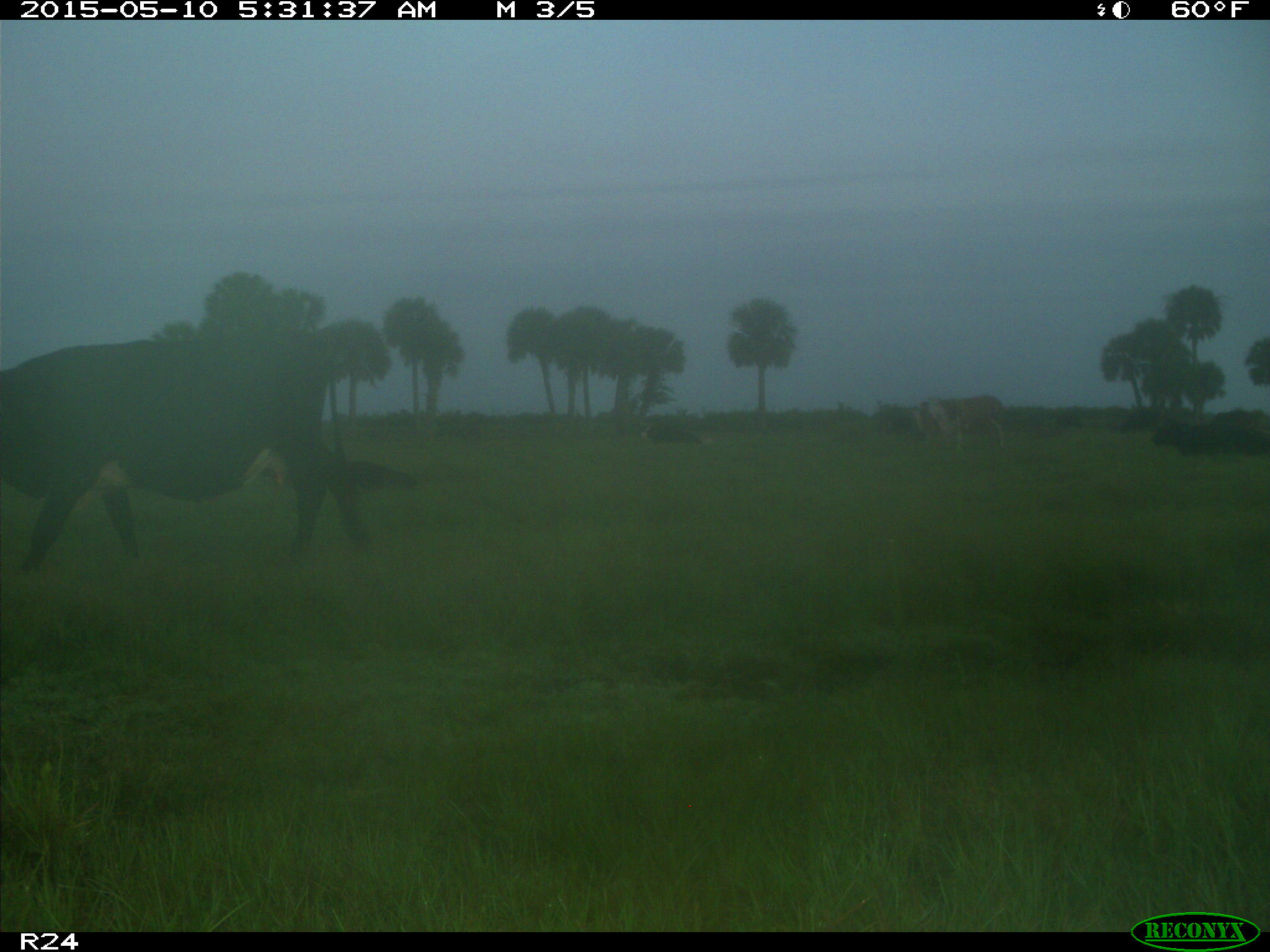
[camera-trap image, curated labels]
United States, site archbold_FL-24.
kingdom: Animalia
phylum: Chordata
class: Mammalia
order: Artiodactyla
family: Bovidae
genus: Bos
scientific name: Bos taurus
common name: domestic cow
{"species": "Bos taurus (domestic cow)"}